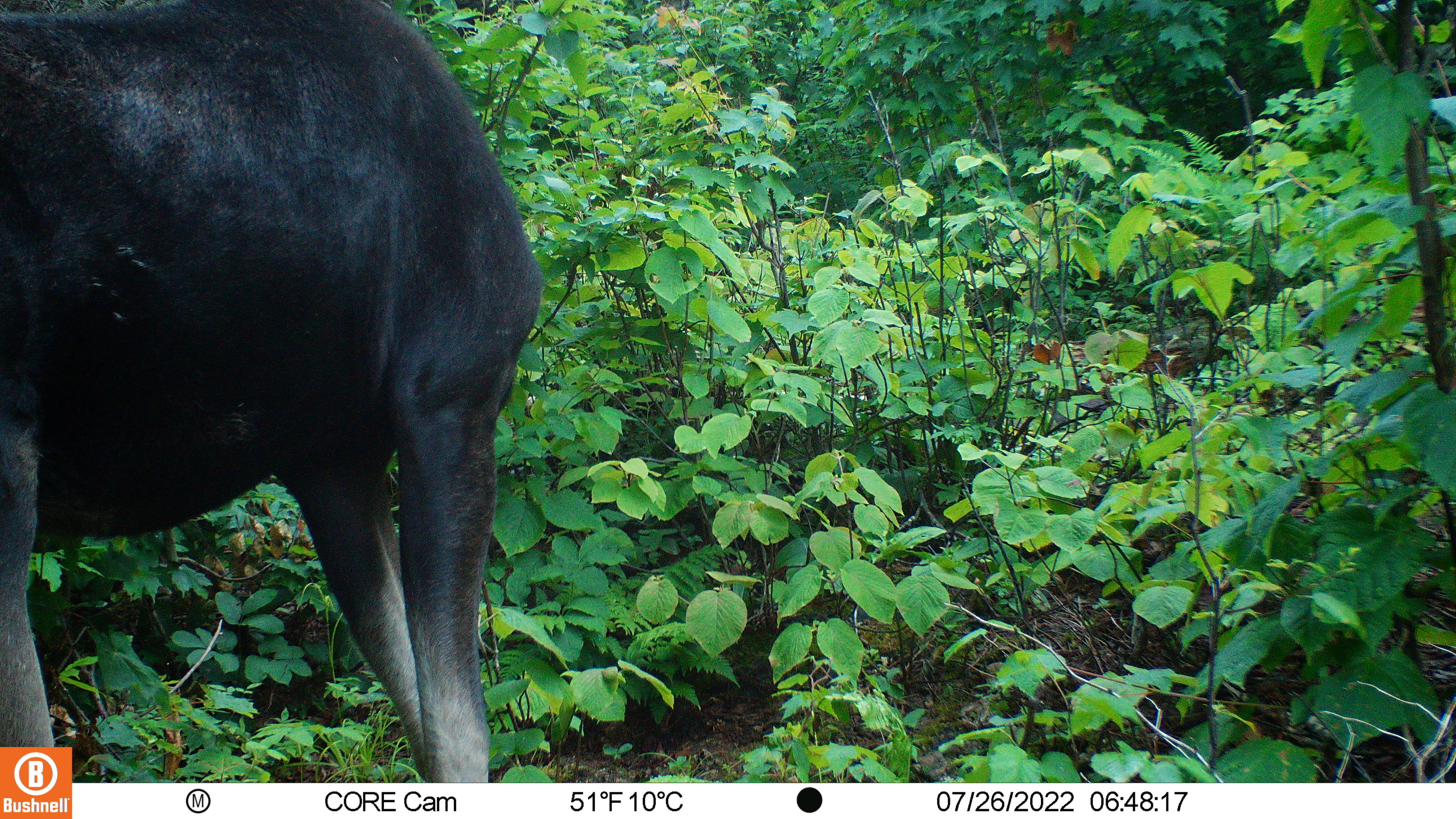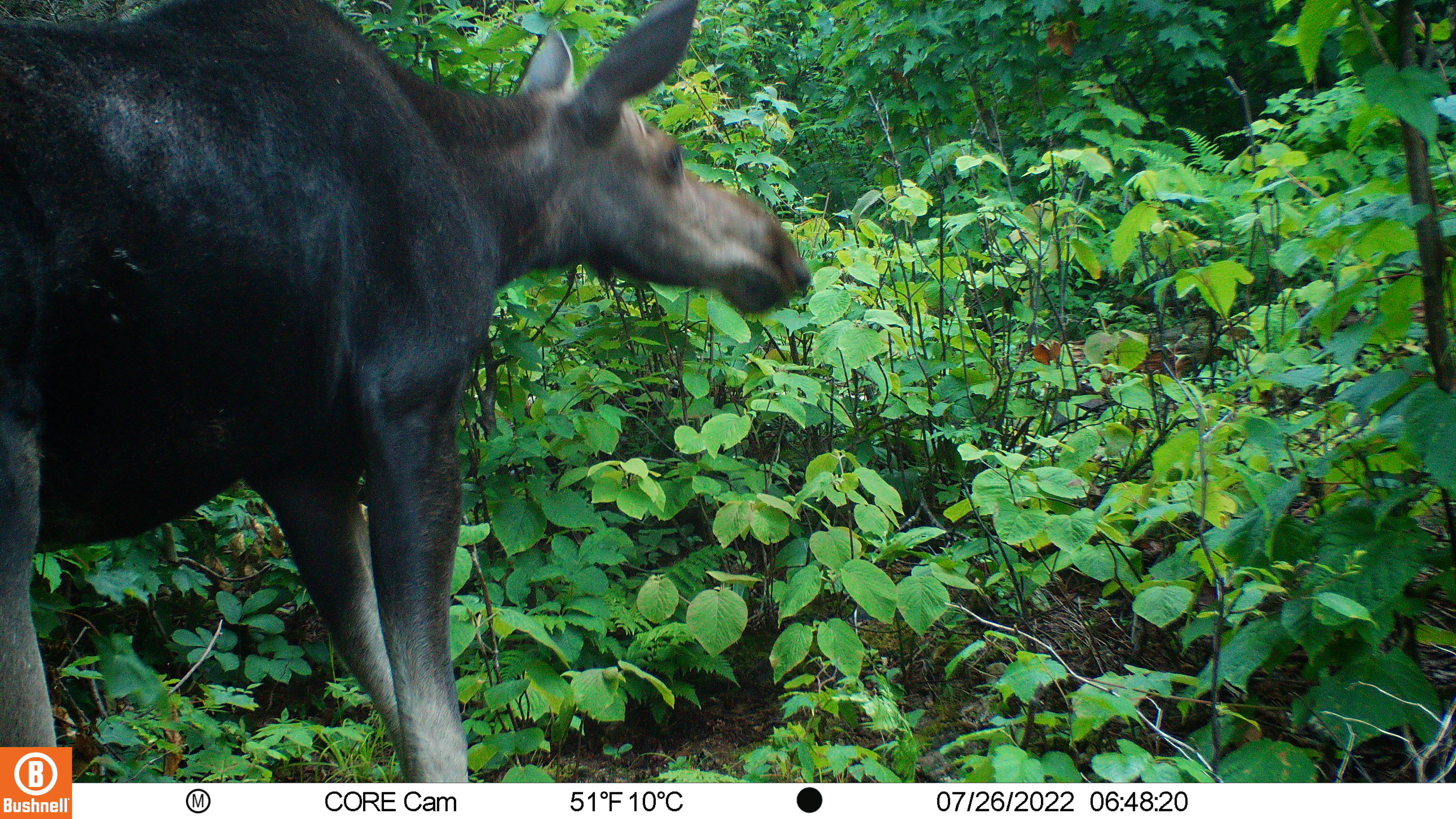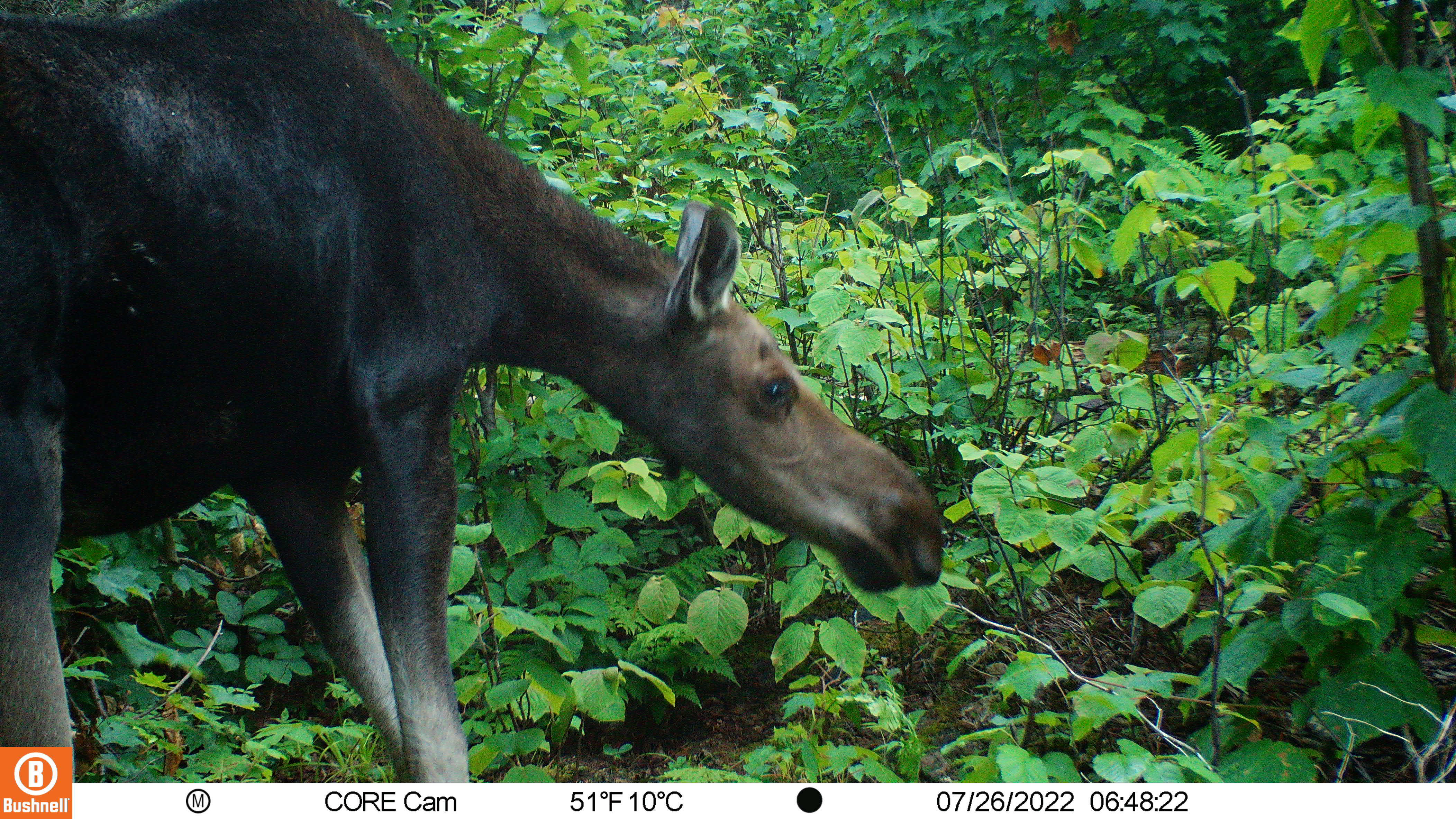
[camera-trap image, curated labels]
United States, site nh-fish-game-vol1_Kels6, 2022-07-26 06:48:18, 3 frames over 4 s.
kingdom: Animalia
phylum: Chordata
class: Mammalia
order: Artiodactyla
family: Cervidae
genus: Alces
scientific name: Alces alces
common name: moose